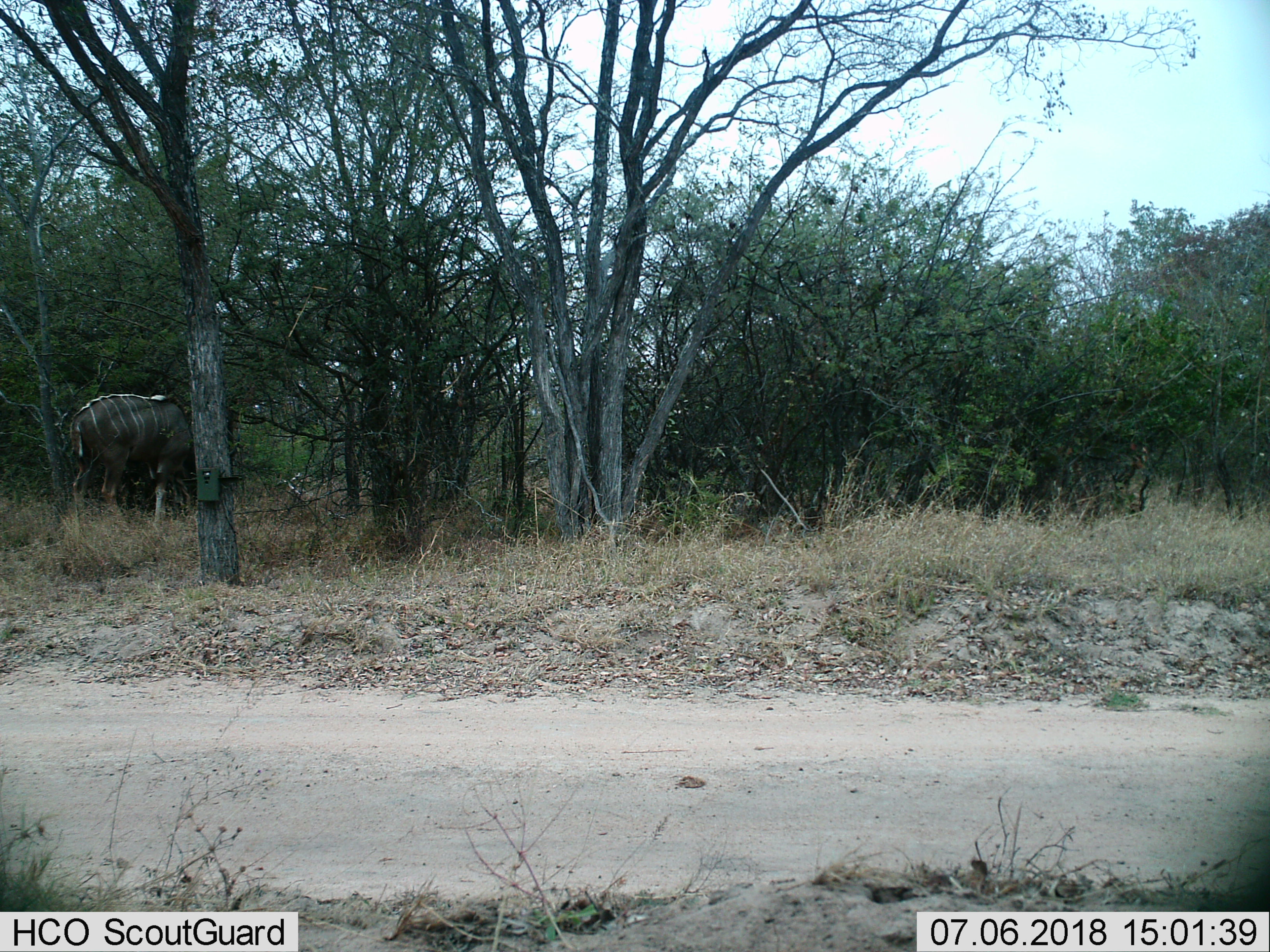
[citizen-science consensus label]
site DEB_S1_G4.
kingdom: Animalia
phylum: Chordata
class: Mammalia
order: Artiodactyla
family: Bovidae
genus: Tragelaphus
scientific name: Tragelaphus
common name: kudu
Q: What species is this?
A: Kudu (Tragelaphus).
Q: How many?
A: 1.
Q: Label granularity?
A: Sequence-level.